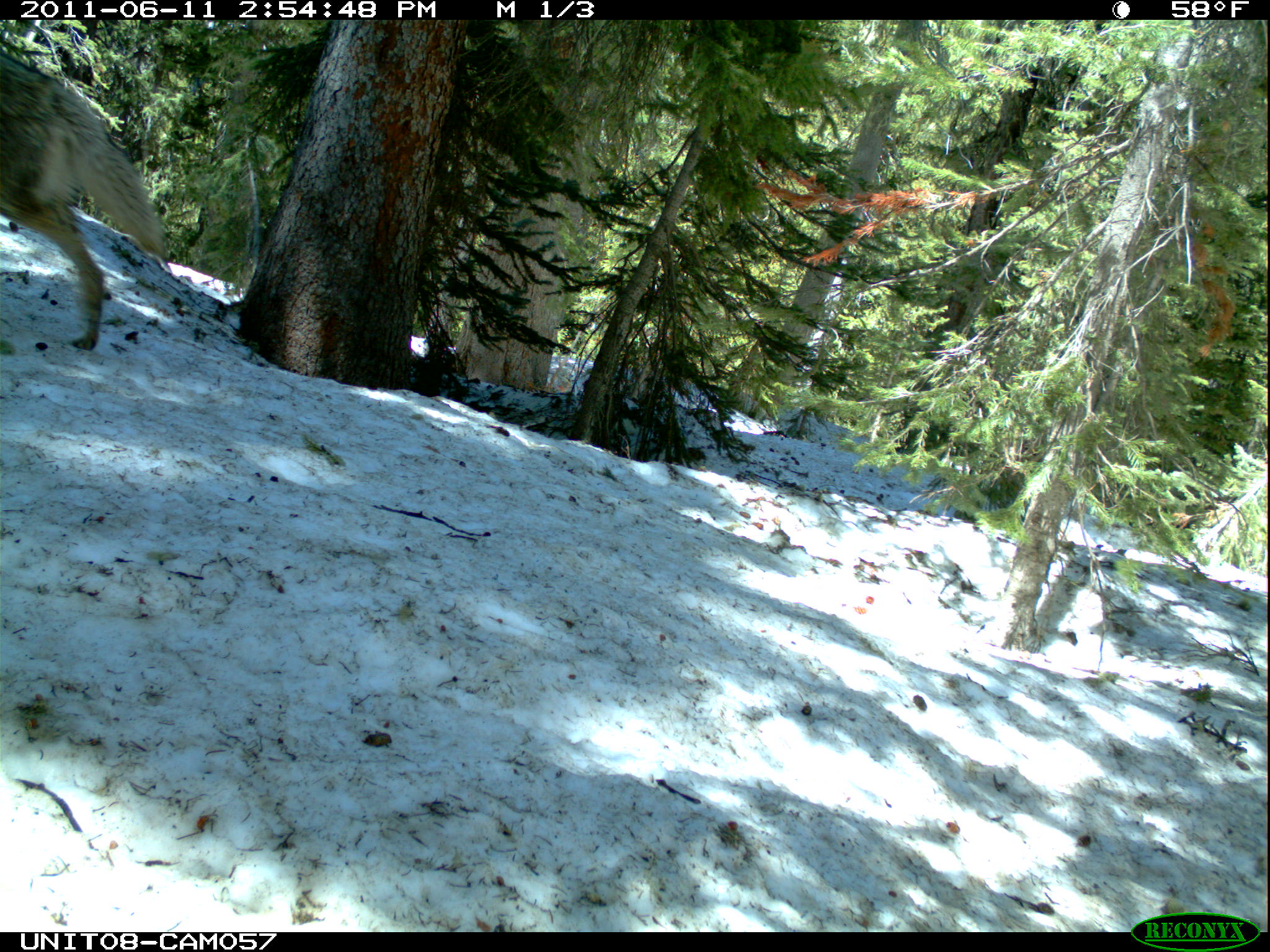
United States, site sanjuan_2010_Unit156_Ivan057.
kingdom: Animalia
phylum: Chordata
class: Mammalia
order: Carnivora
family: Canidae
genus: Canis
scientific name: Canis latrans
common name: coyote